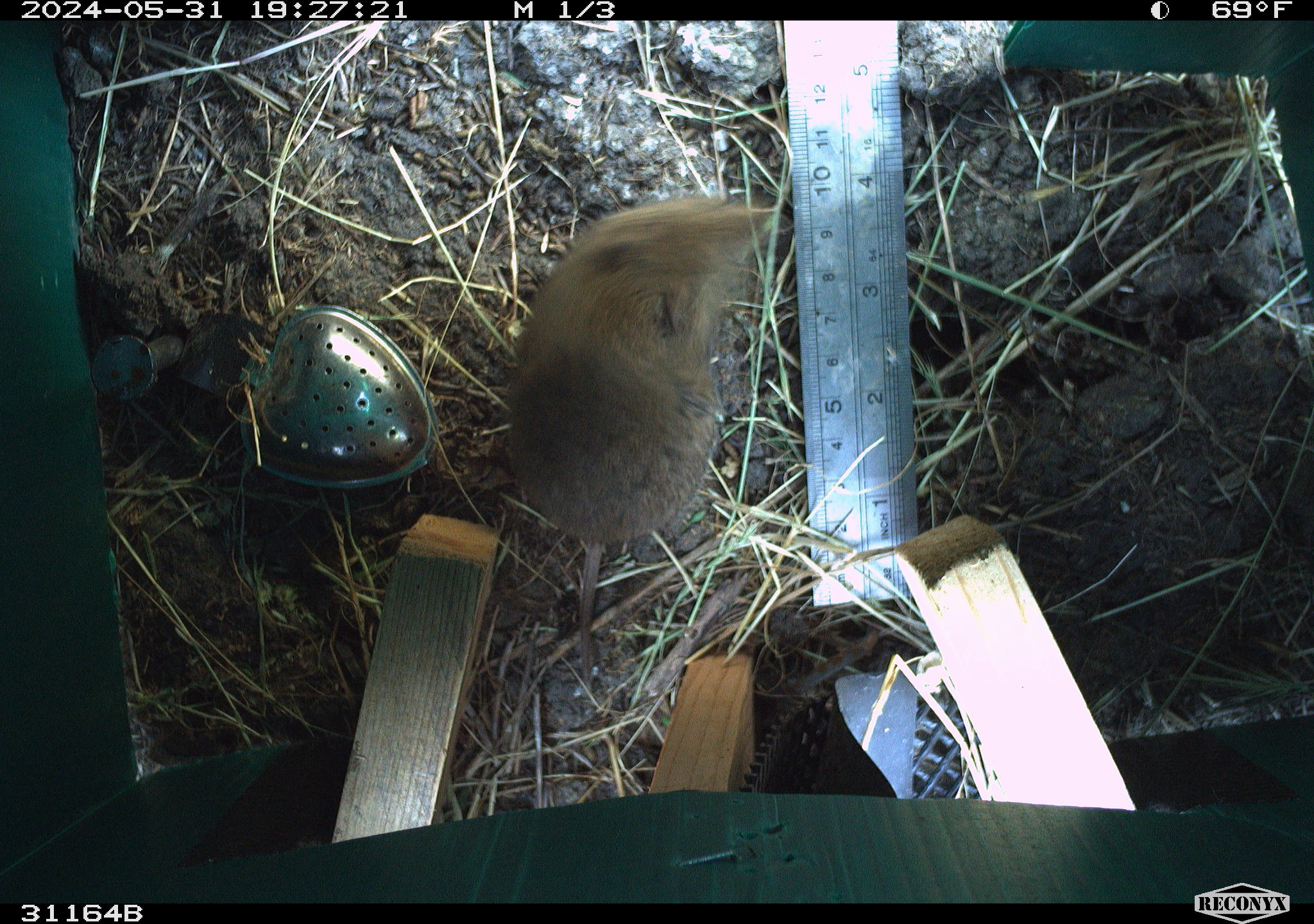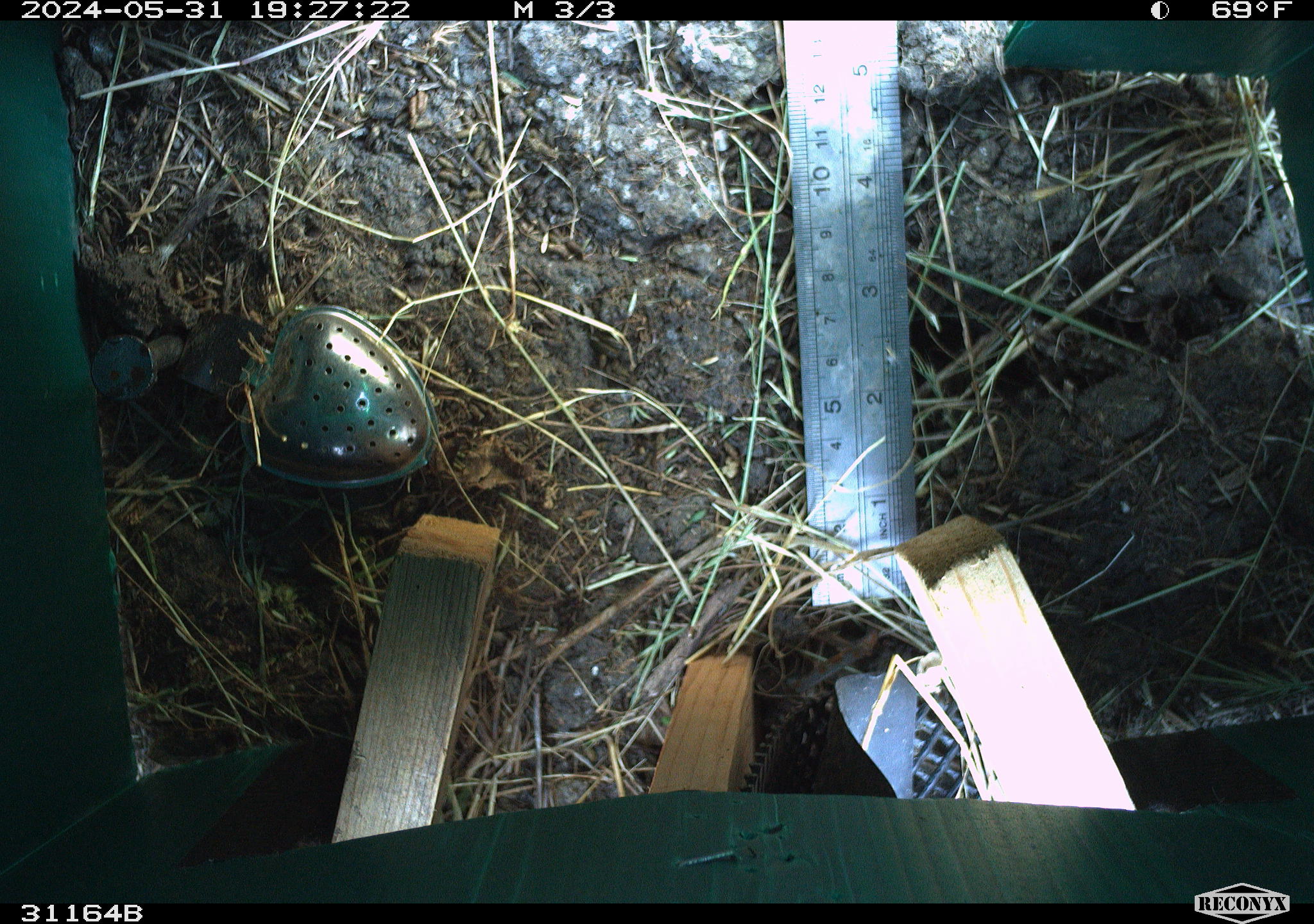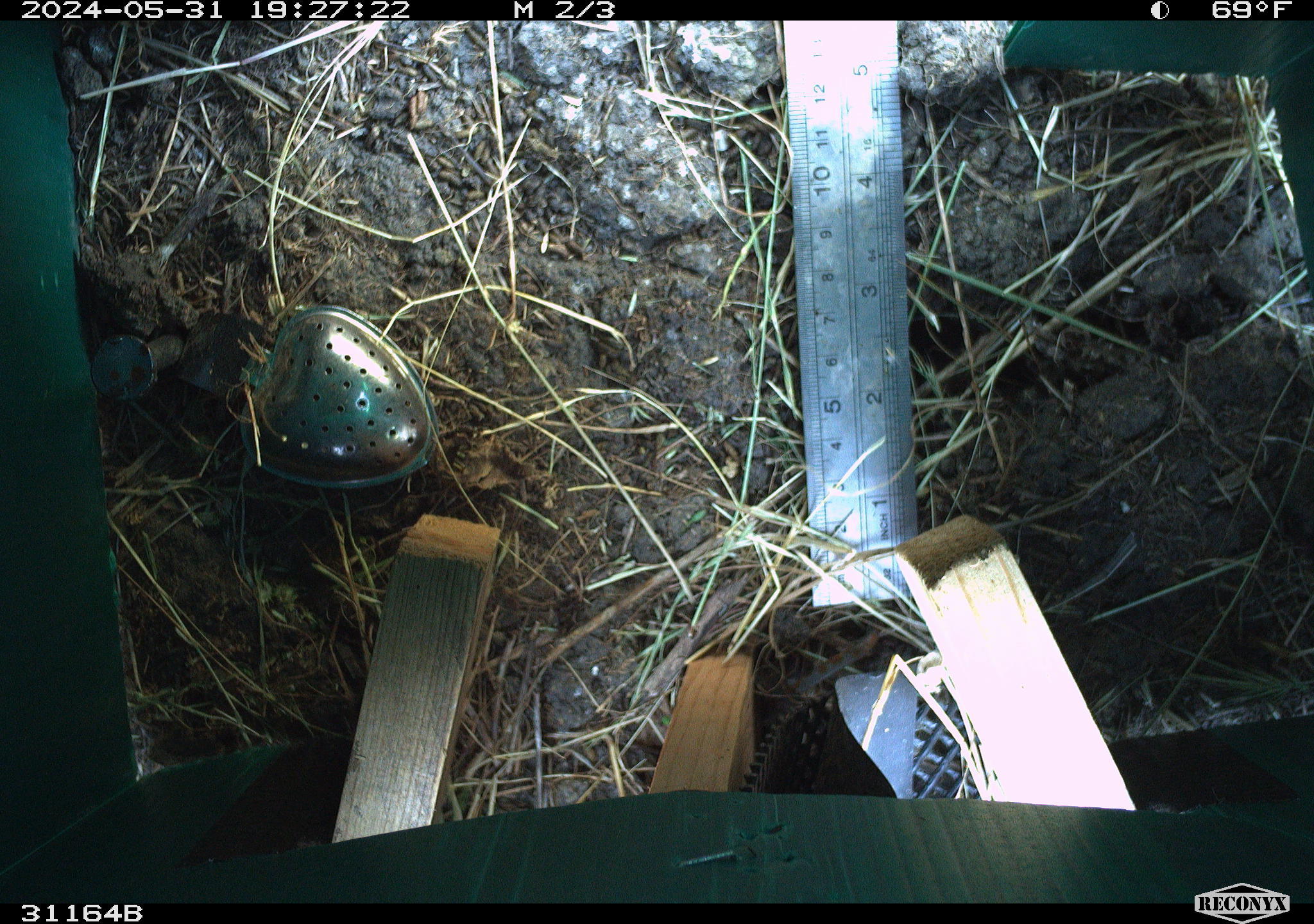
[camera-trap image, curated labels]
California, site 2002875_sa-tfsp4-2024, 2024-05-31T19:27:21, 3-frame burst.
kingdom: Animalia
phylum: Chordata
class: Mammalia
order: Rodentia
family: Cricetidae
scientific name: Arvicolinae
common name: voles, lemmings, and muskrats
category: arvicolinae subfamily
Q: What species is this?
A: Arvicolinae subfamily (voles, lemmings, and muskrats) (Arvicolinae).